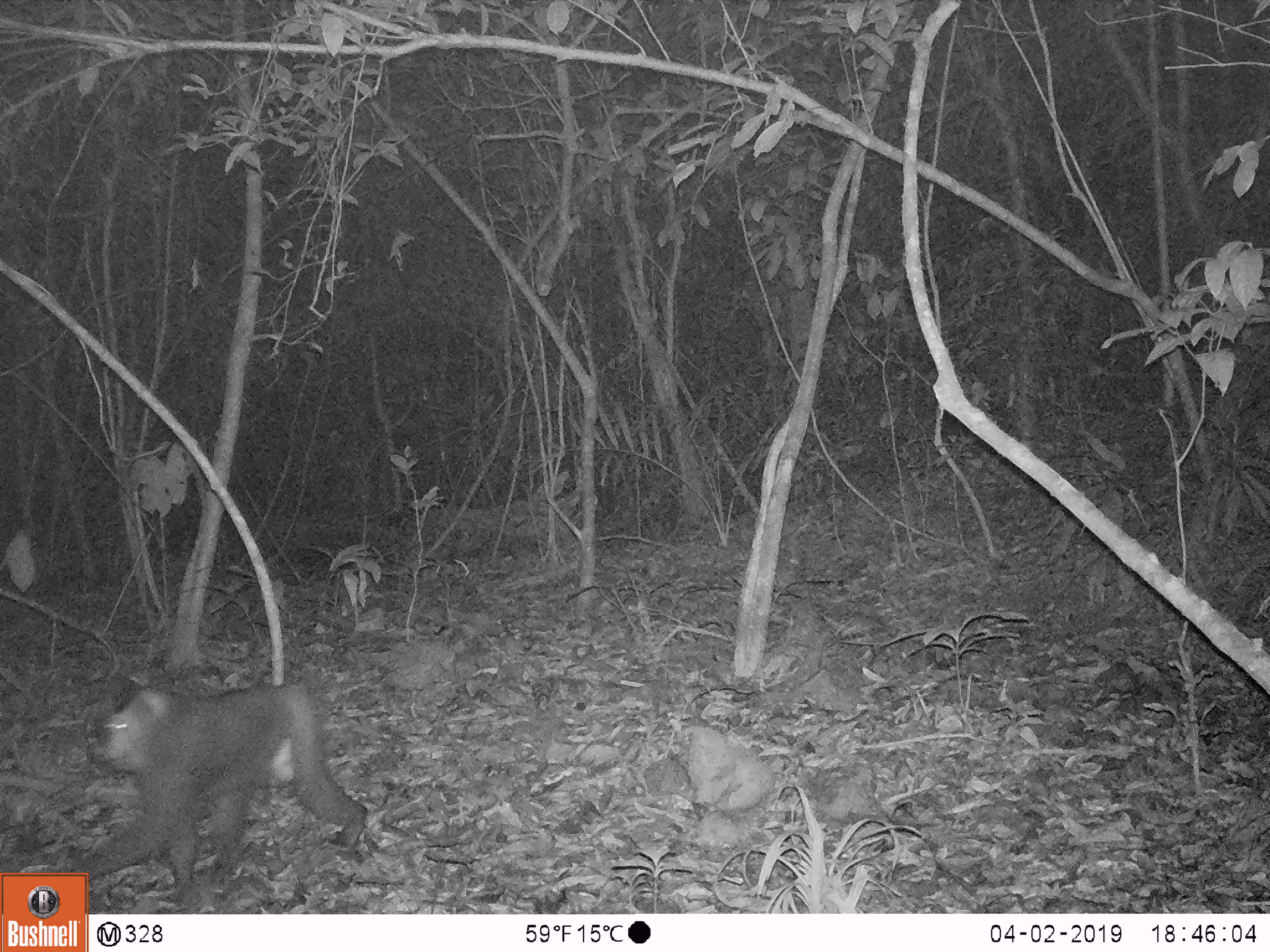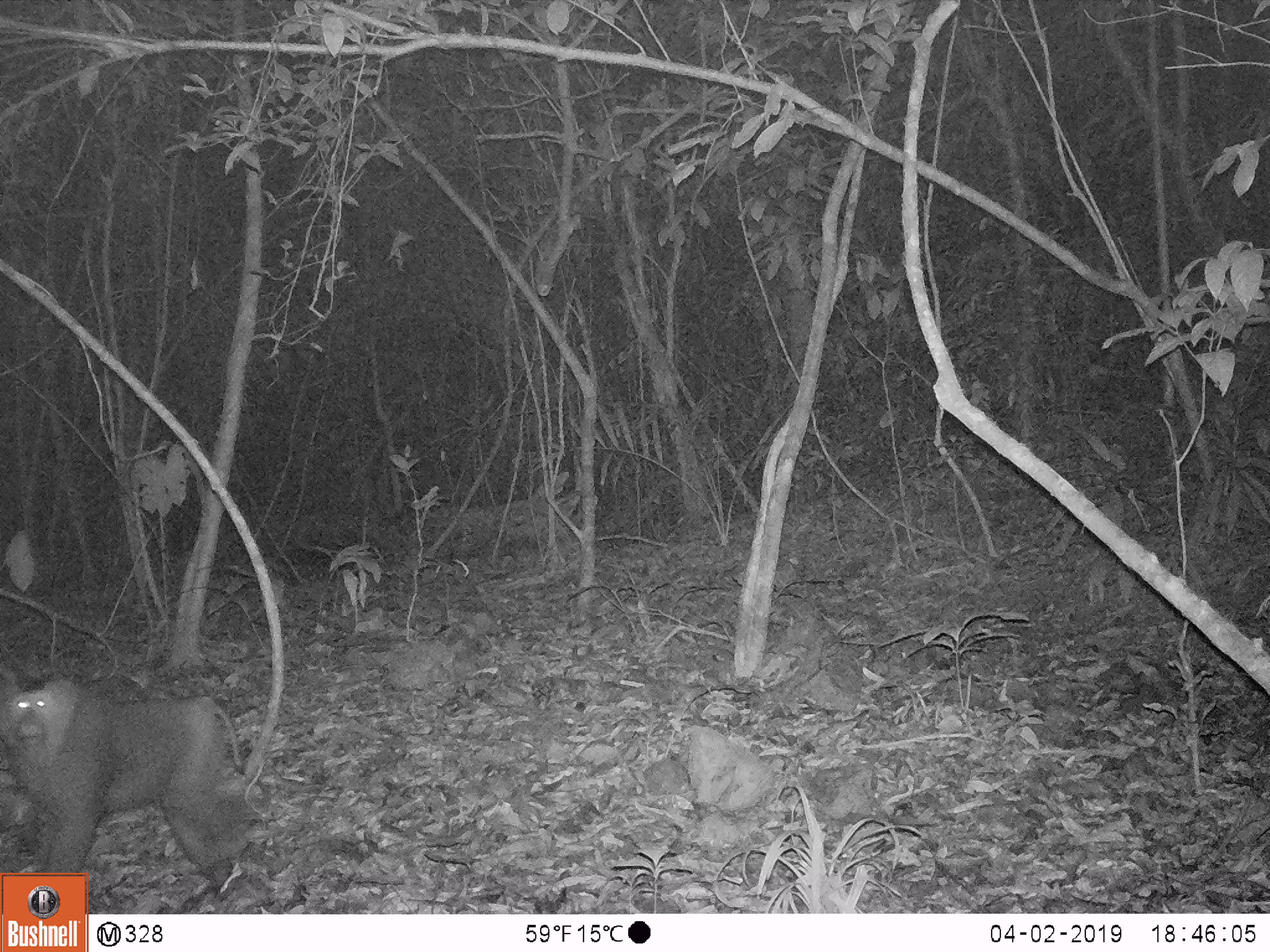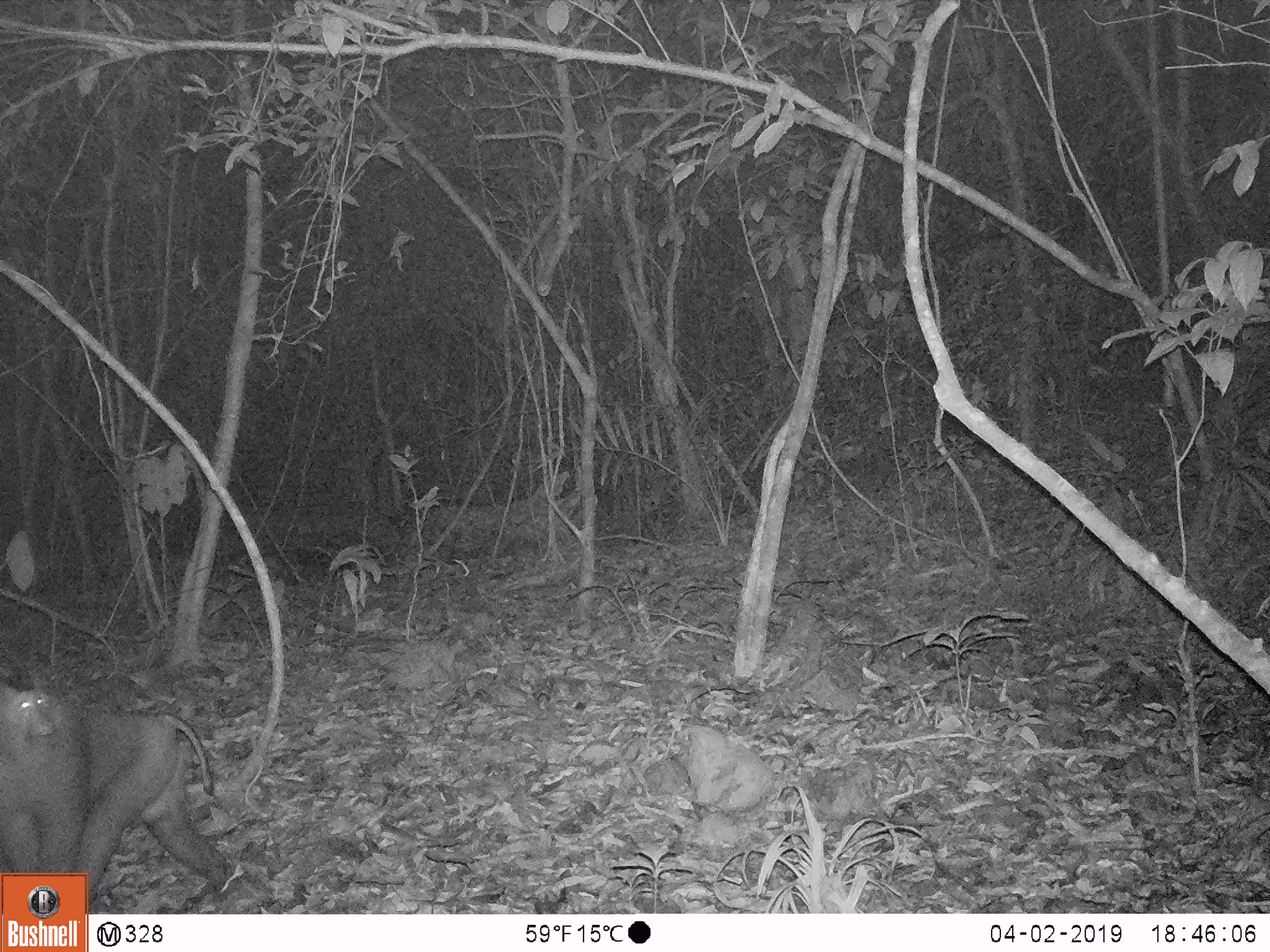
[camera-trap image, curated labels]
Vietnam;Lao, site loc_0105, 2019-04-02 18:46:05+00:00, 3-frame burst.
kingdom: Animalia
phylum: Chordata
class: Mammalia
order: Primates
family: Cercopithecidae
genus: Macaca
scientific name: Macaca nemestrina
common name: pig-tailed macaque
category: pig tailed macaque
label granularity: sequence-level